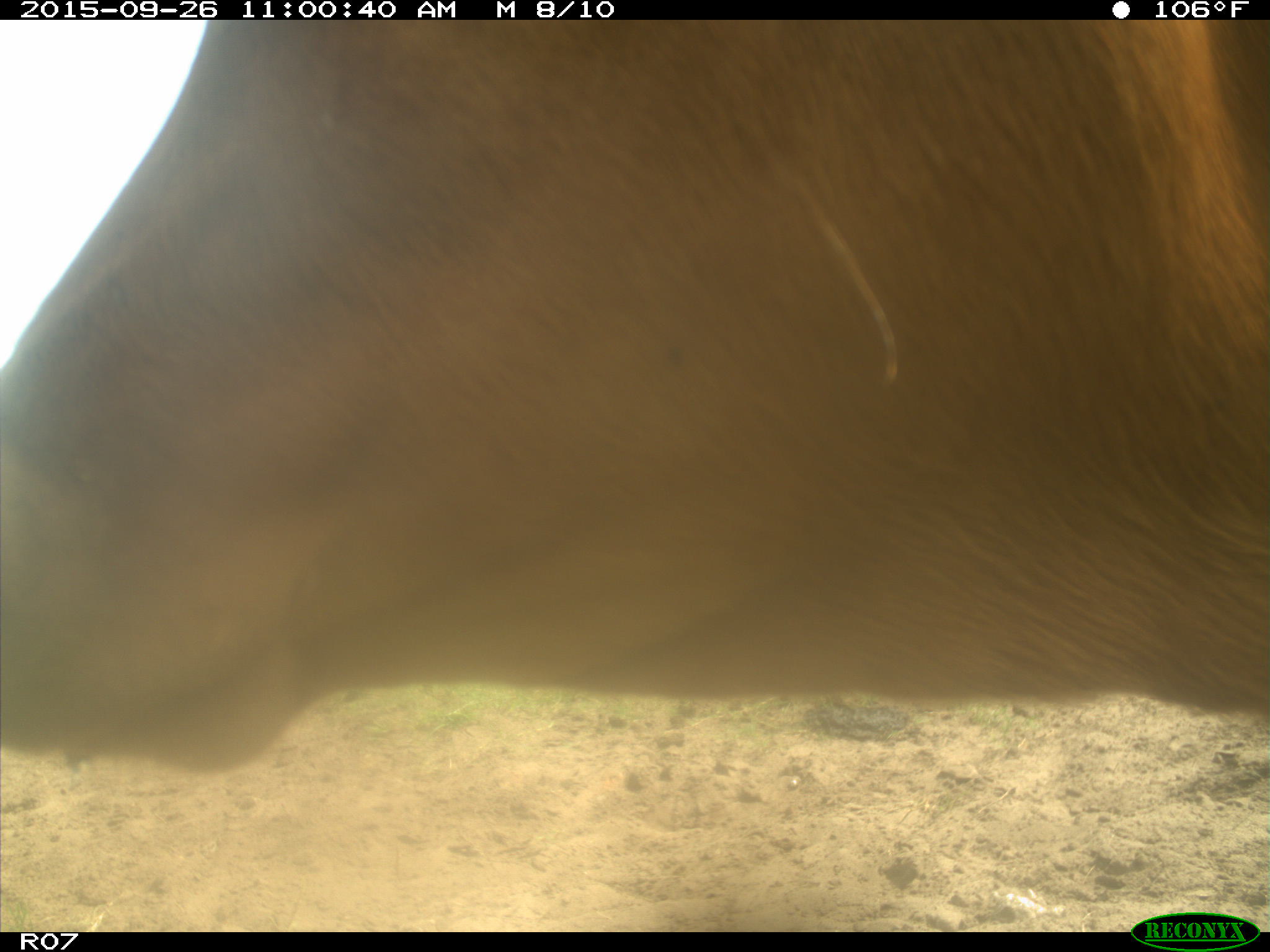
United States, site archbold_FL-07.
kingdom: Animalia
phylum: Chordata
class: Mammalia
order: Artiodactyla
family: Bovidae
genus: Bos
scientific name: Bos taurus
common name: domestic cow